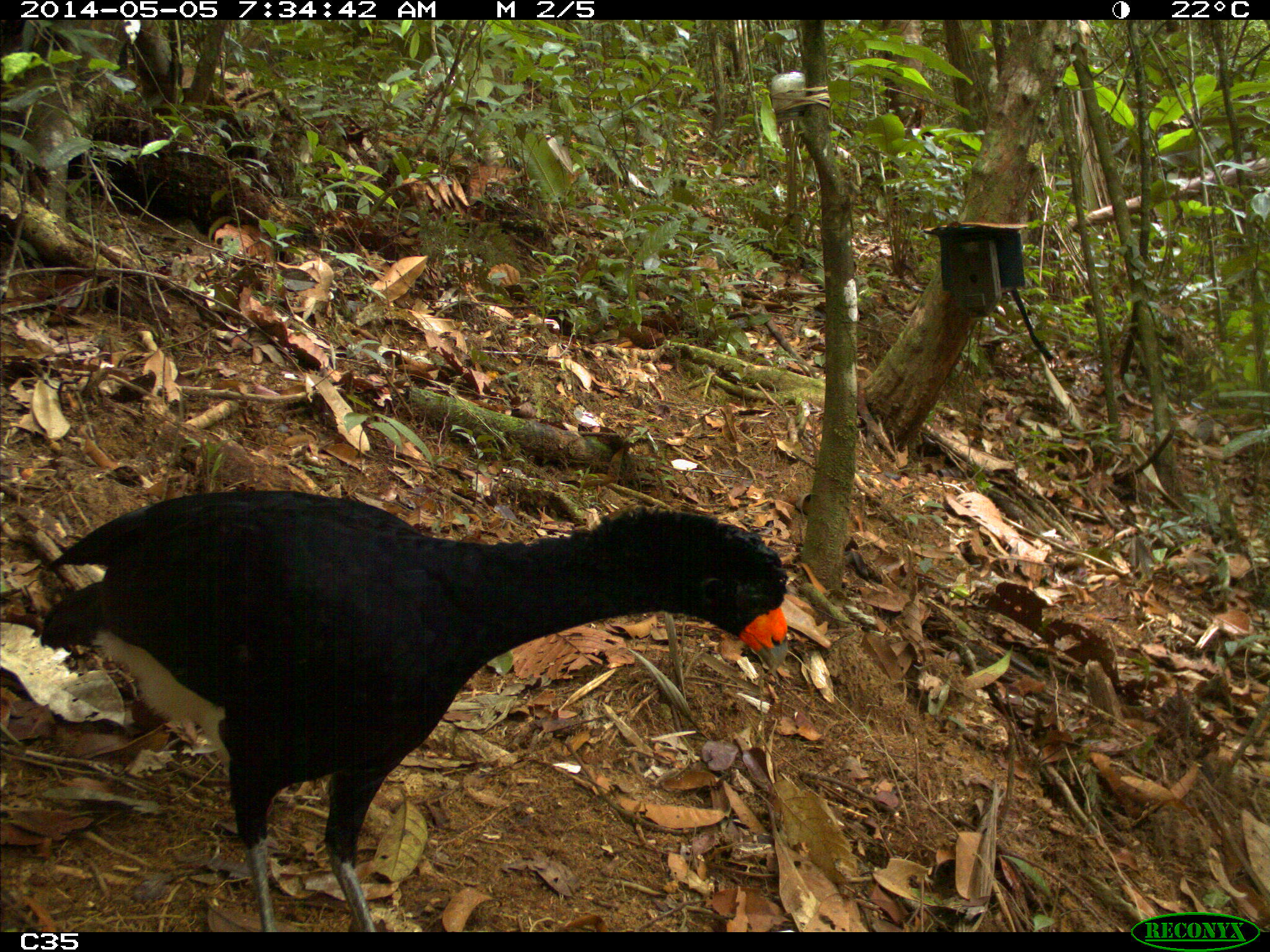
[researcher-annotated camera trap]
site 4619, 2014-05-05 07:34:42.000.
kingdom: Animalia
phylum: Chordata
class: Aves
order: Galliformes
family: Cracidae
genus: Crax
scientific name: Crax alector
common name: black curassow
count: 1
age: adult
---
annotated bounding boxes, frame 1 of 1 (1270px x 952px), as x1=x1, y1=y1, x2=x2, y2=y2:
crax alector: x1=36, y1=490, x2=789, y2=930